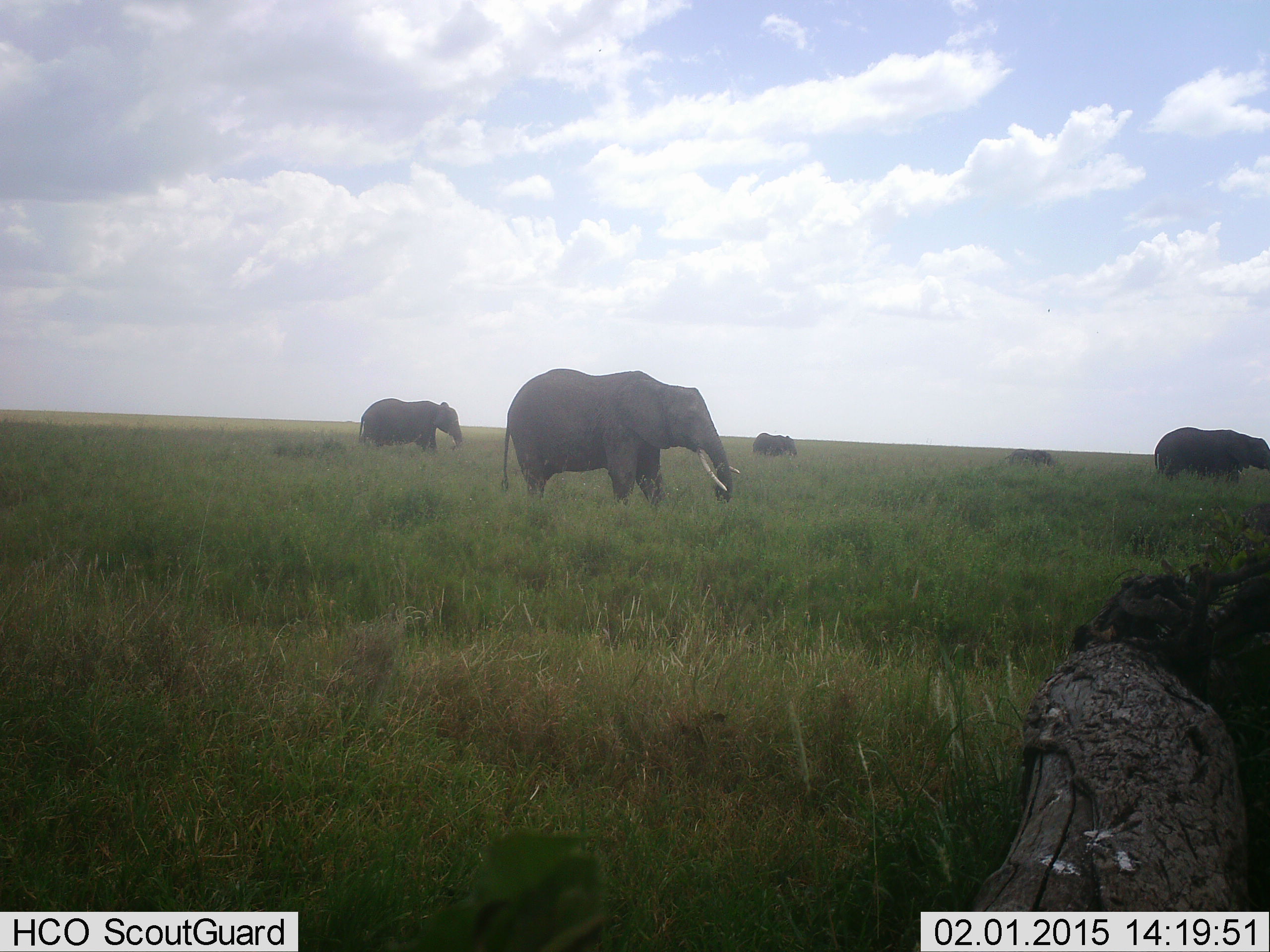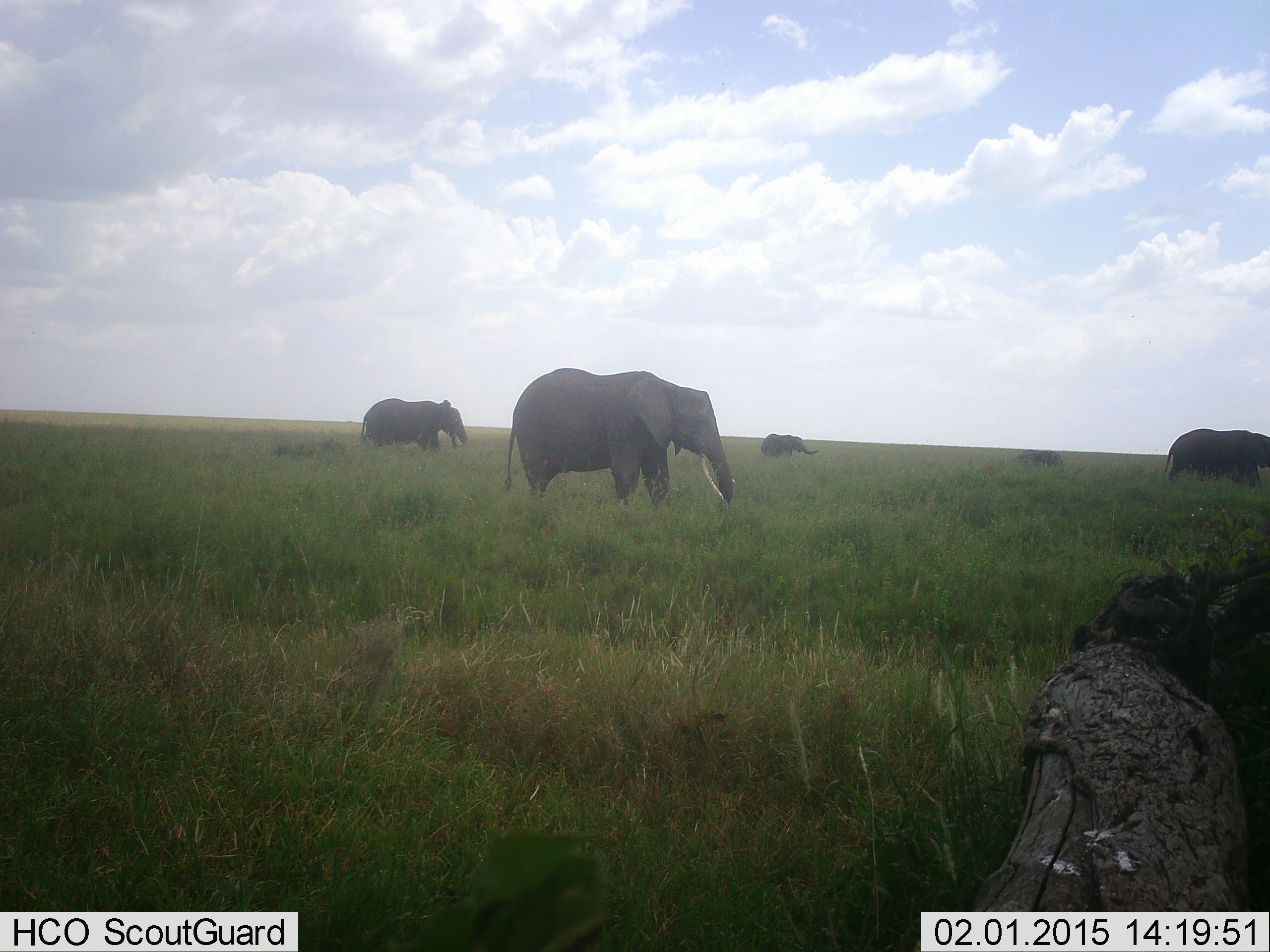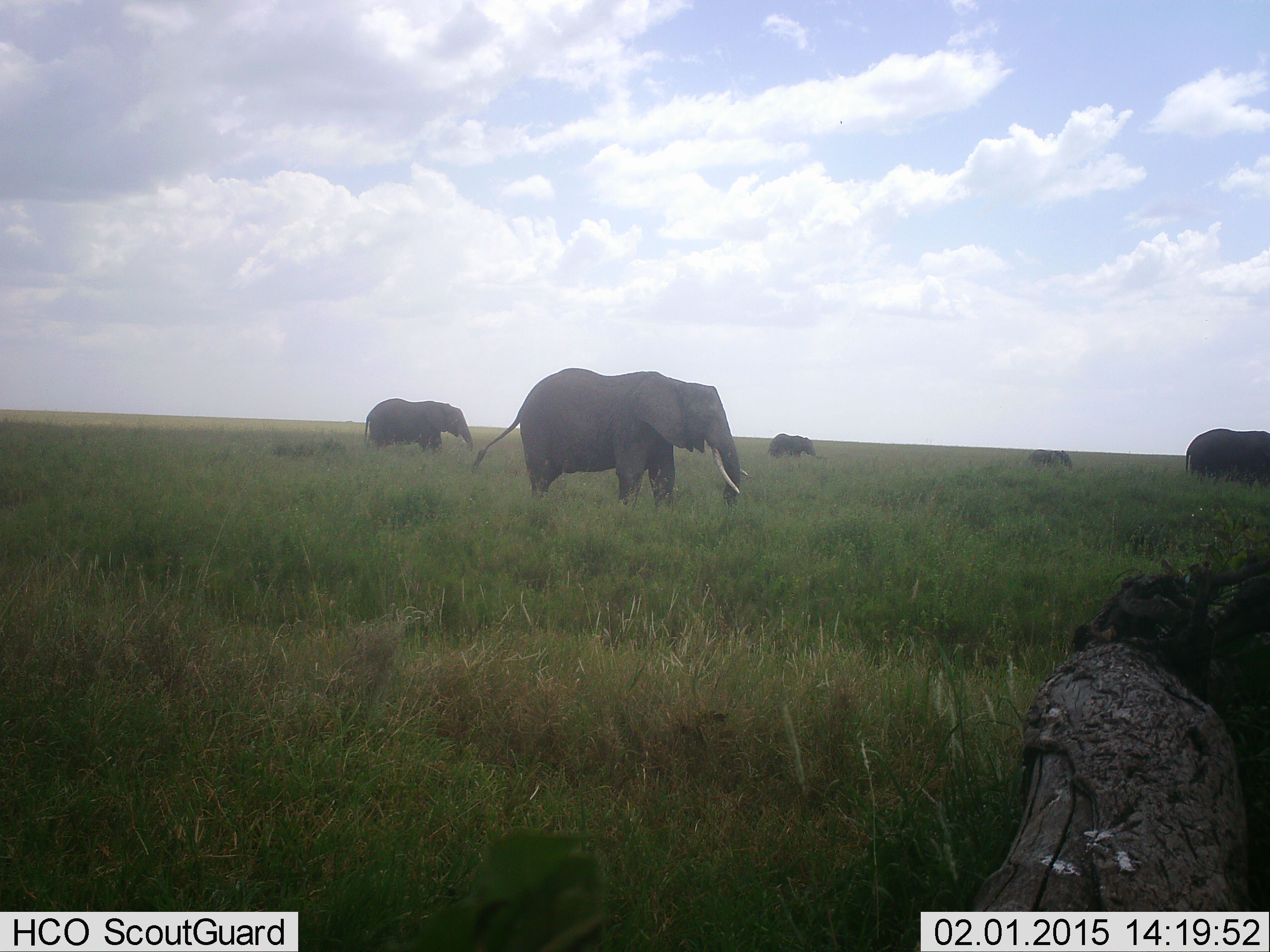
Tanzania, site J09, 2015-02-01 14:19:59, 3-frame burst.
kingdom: Animalia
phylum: Chordata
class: Mammalia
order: Proboscidea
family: Elephantidae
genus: Loxodonta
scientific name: Loxodonta africana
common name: african bush elephant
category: elephant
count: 5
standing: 10%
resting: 0%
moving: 100%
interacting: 0%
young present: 50%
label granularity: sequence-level